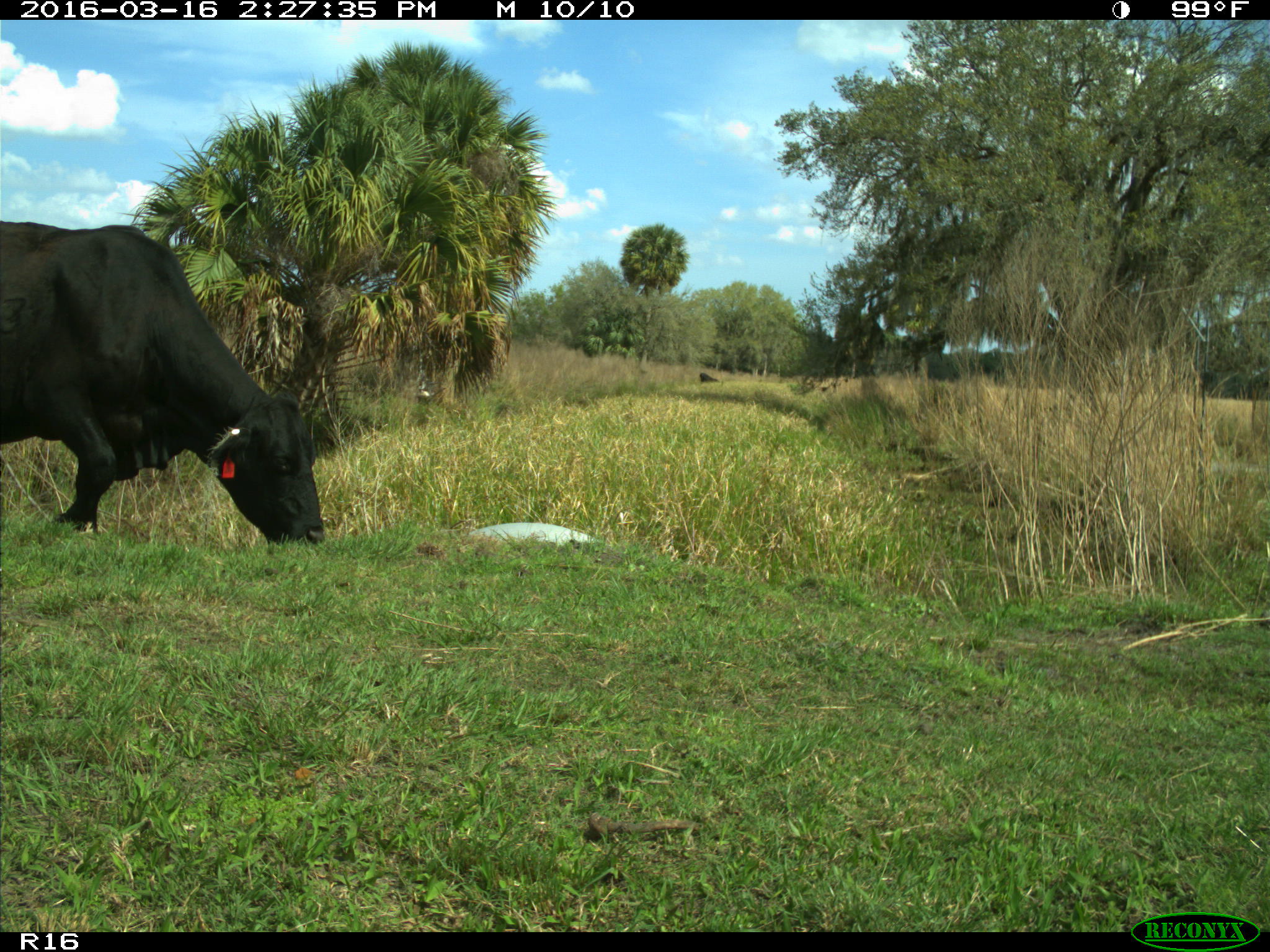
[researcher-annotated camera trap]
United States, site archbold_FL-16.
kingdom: Animalia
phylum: Chordata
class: Mammalia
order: Artiodactyla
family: Bovidae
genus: Bos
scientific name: Bos taurus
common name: domestic cow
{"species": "Bos taurus (domestic cow)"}